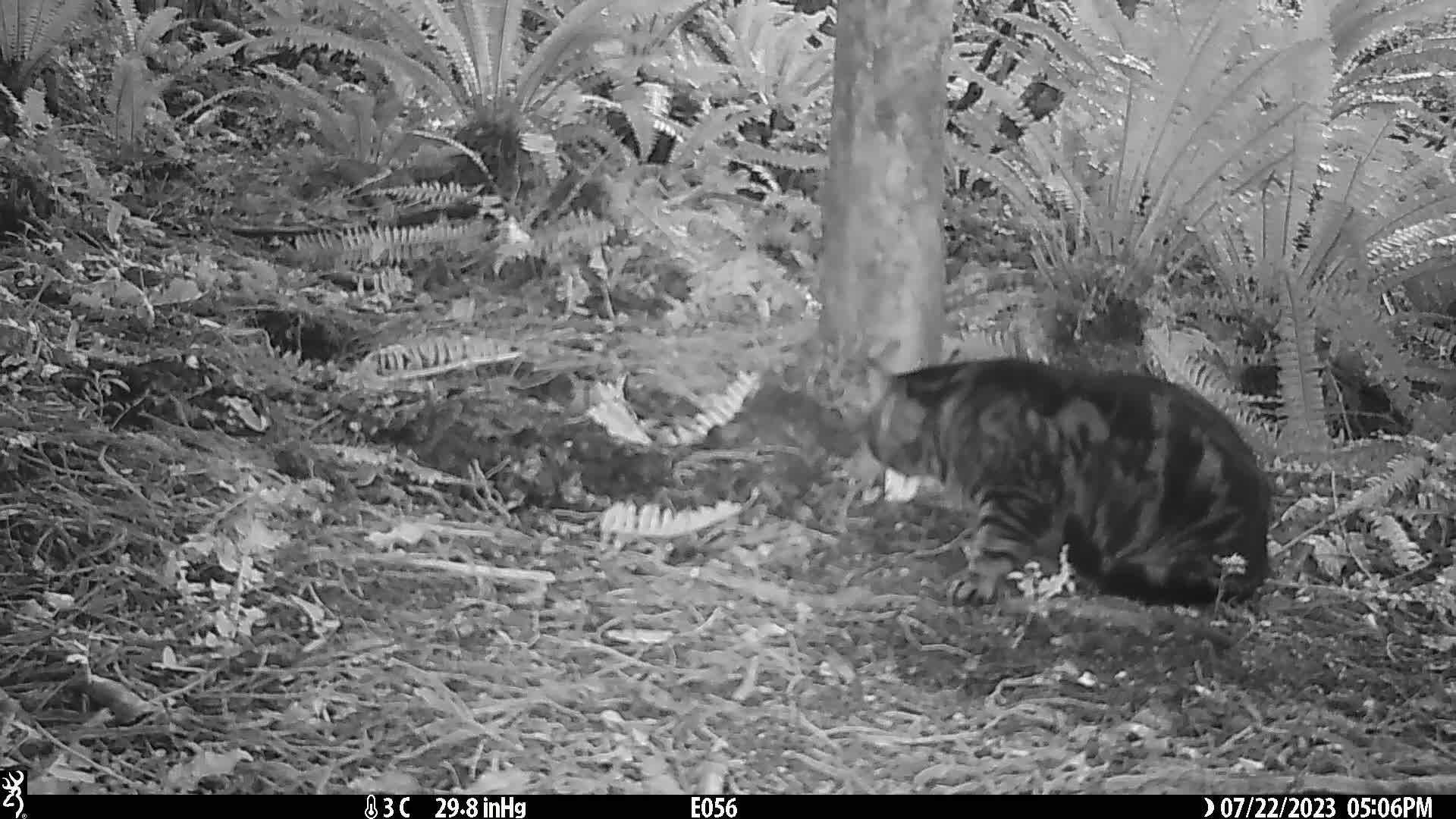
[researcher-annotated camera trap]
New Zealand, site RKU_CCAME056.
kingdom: Animalia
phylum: Chordata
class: Mammalia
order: Carnivora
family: Felidae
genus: Felis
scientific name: Felis catus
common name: domestic cat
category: cat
Cat (domestic cat) (Felis catus).